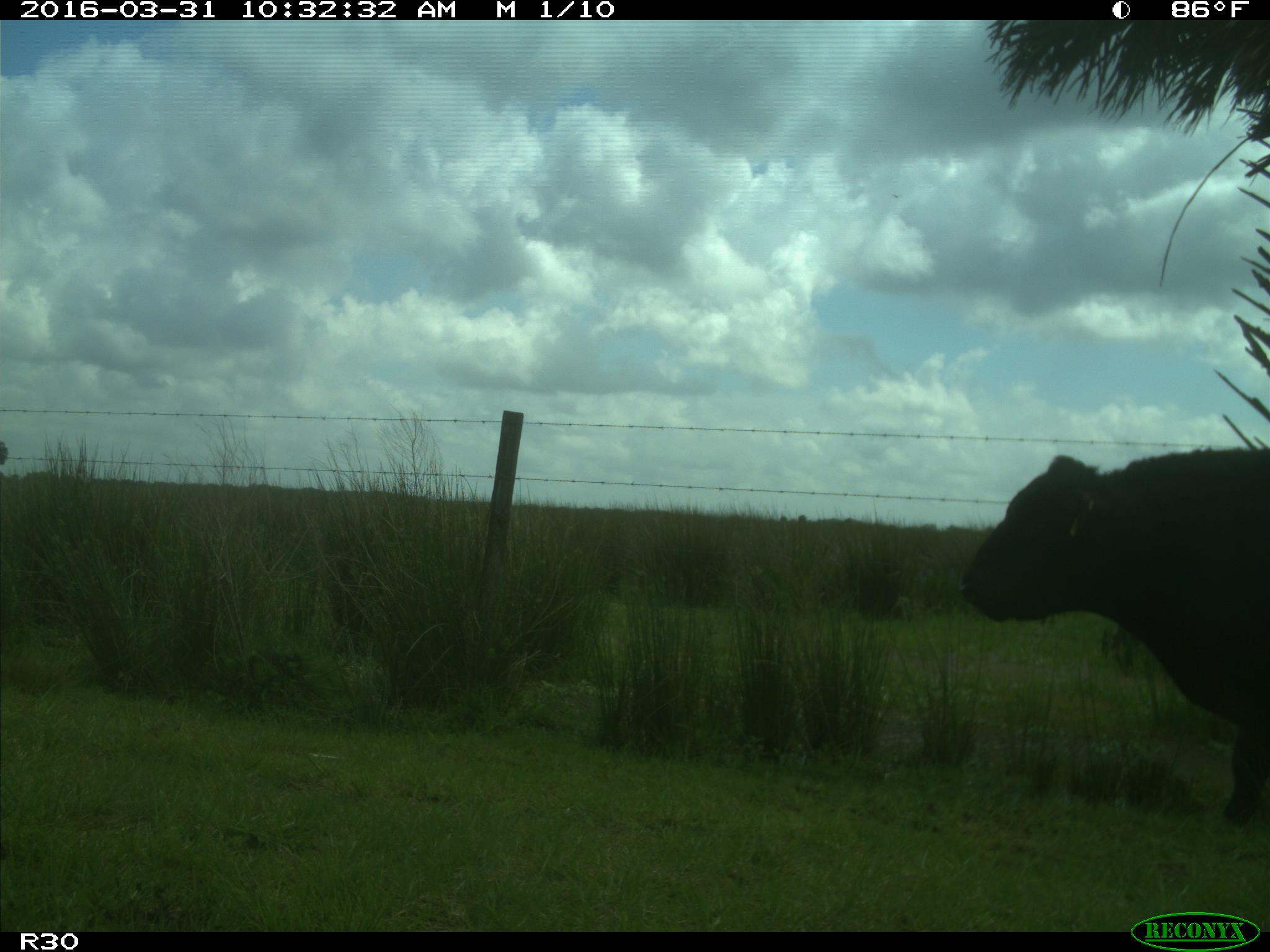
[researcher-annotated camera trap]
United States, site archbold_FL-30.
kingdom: Animalia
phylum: Chordata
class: Mammalia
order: Artiodactyla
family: Bovidae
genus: Bos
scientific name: Bos taurus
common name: domestic cow